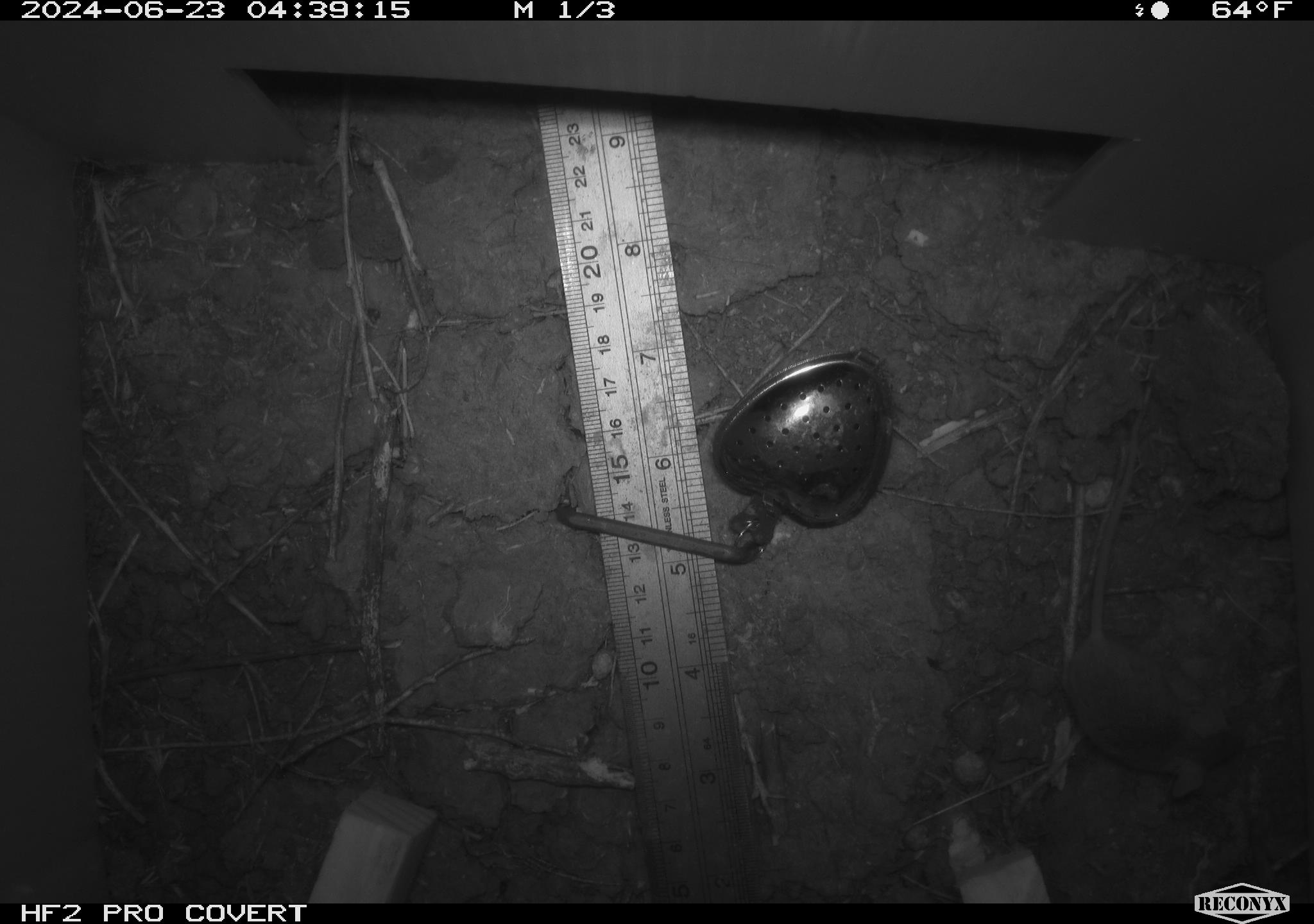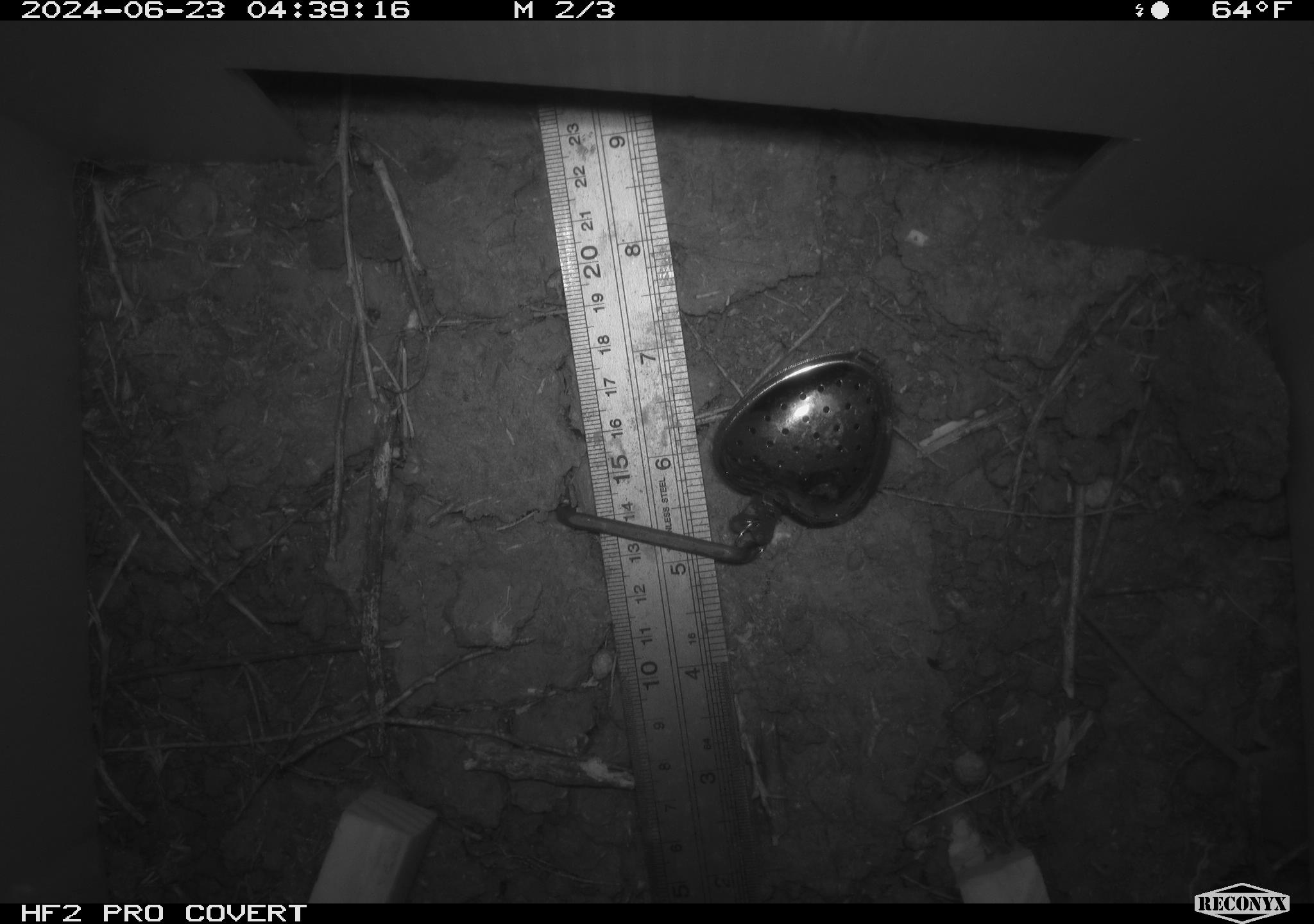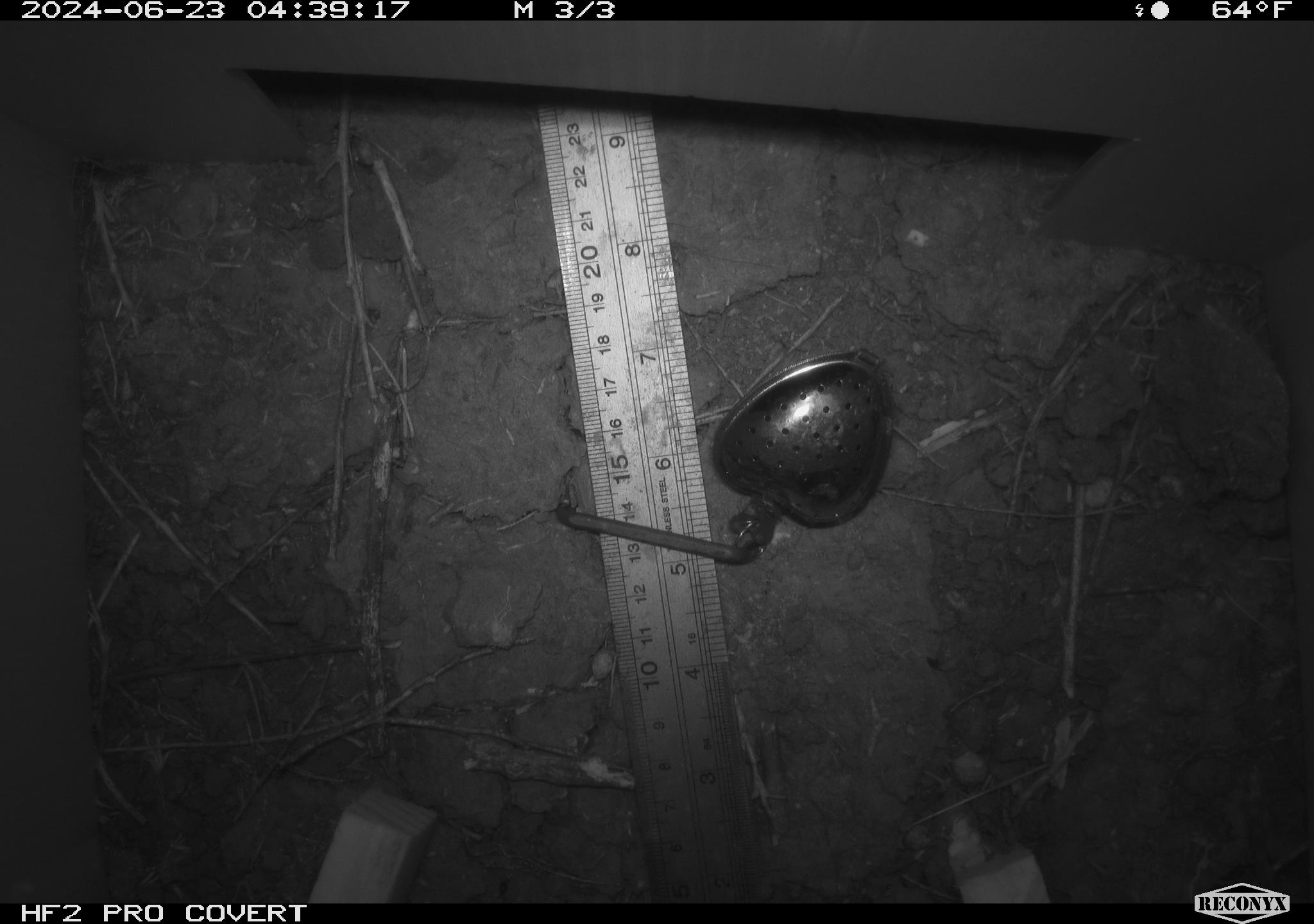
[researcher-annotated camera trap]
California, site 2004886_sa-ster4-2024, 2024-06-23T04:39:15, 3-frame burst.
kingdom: Animalia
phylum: Chordata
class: Mammalia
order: Rodentia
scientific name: Rodentia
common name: mouse species